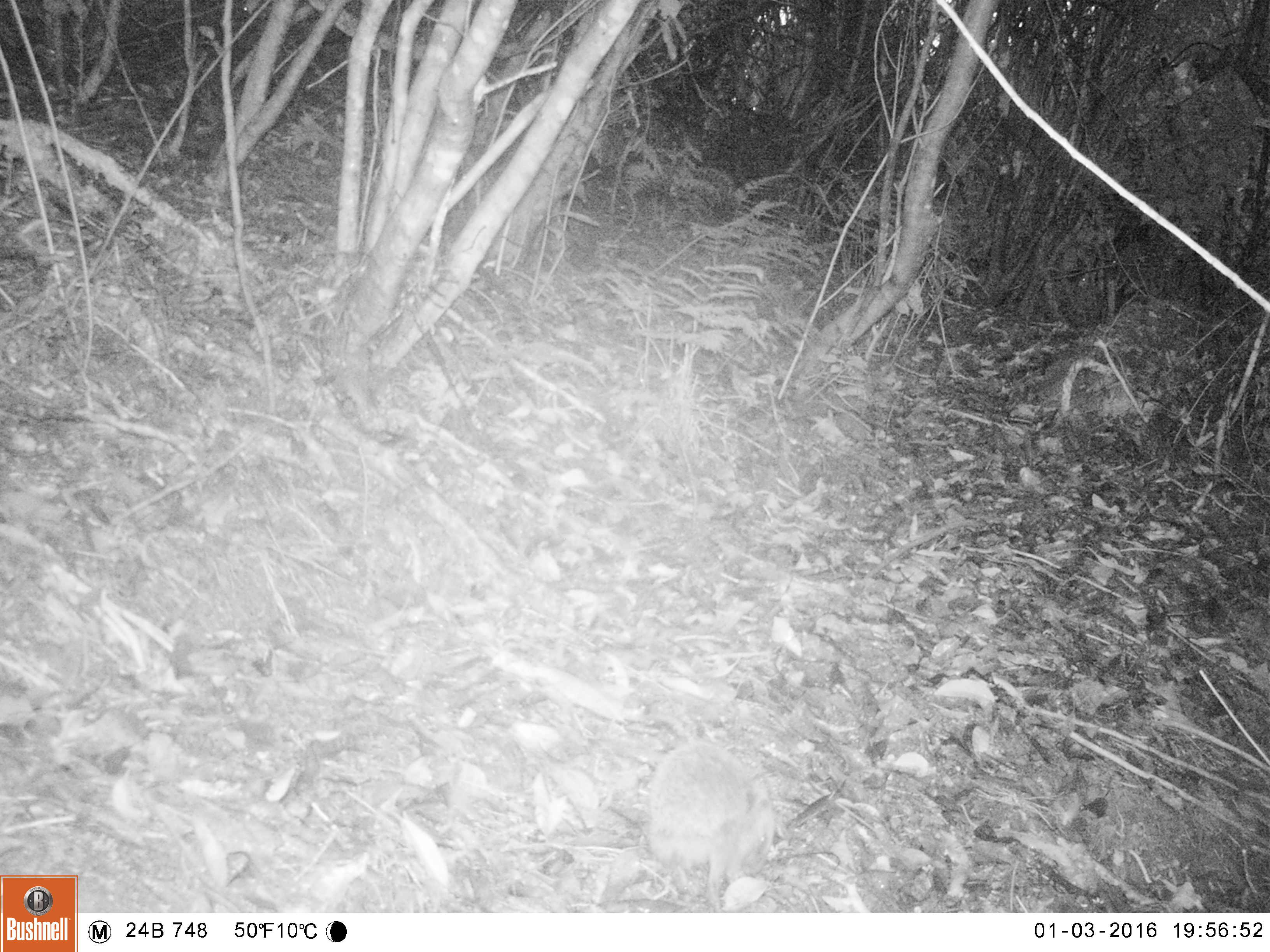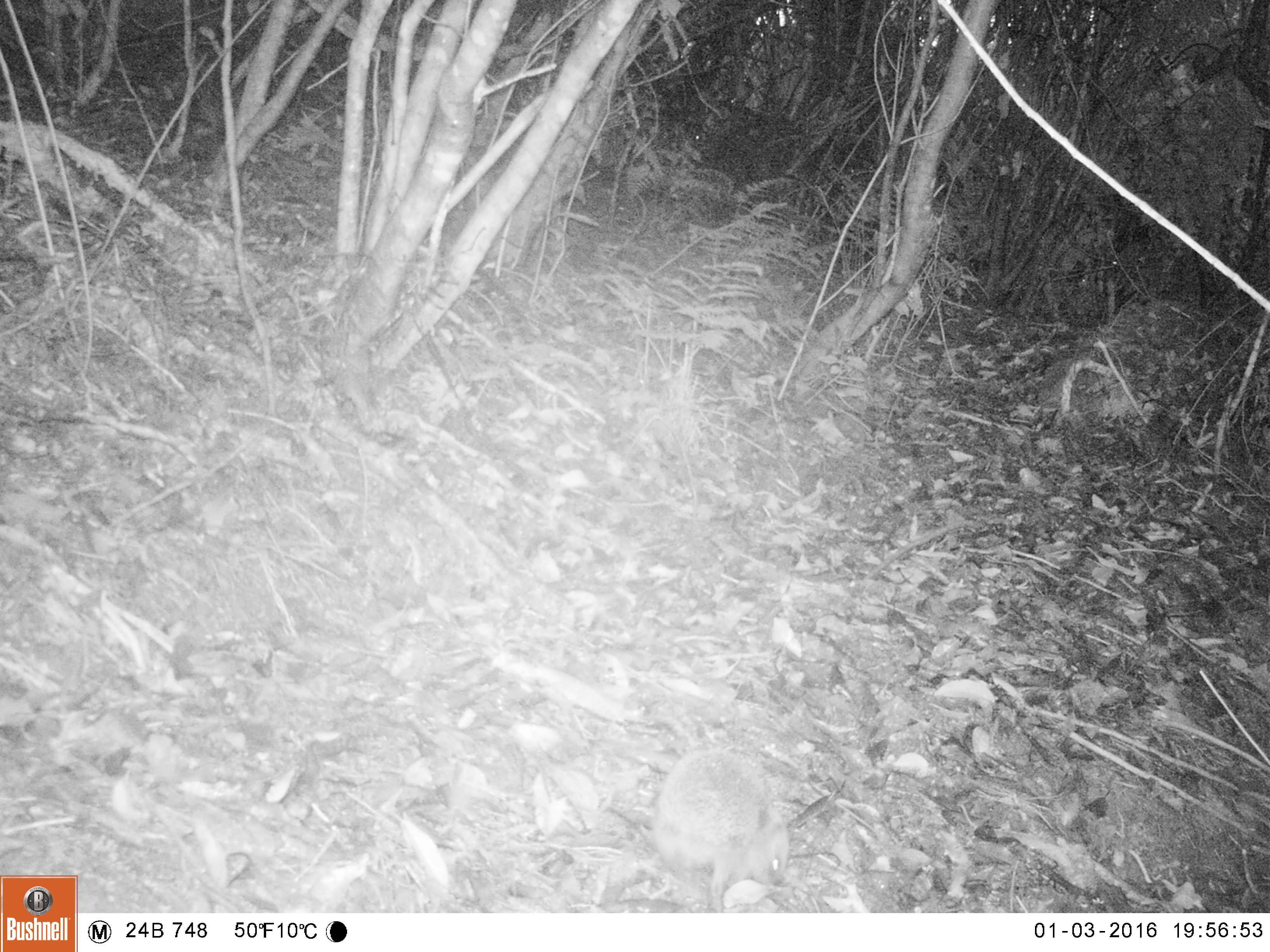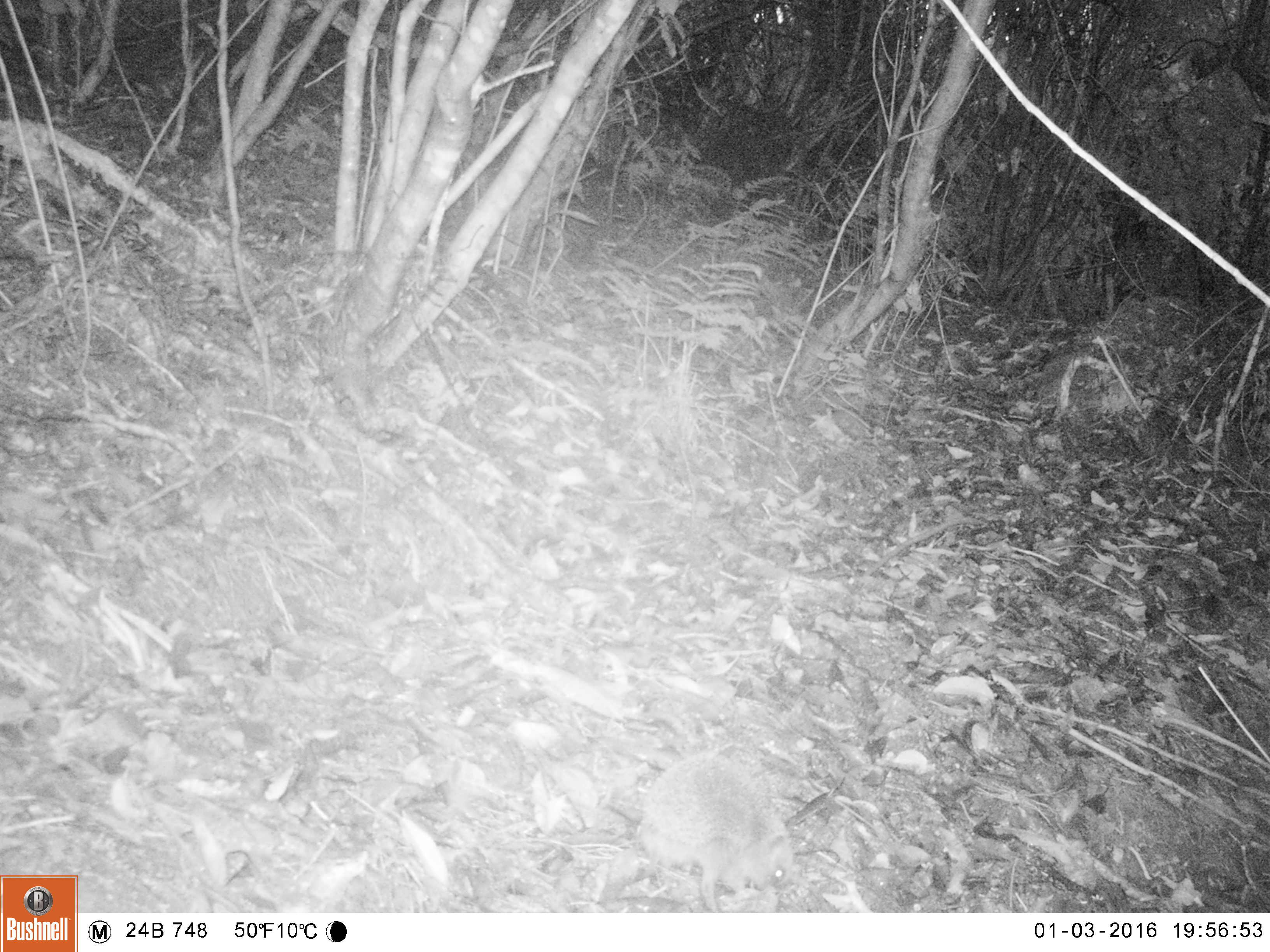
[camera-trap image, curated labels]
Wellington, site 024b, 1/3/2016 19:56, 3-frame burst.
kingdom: Animalia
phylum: Chordata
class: Mammalia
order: Eulipotyphla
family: Erinaceidae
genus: Erinaceus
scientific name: Erinaceus europaeus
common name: hedgehog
Hedgehog (Erinaceus europaeus).